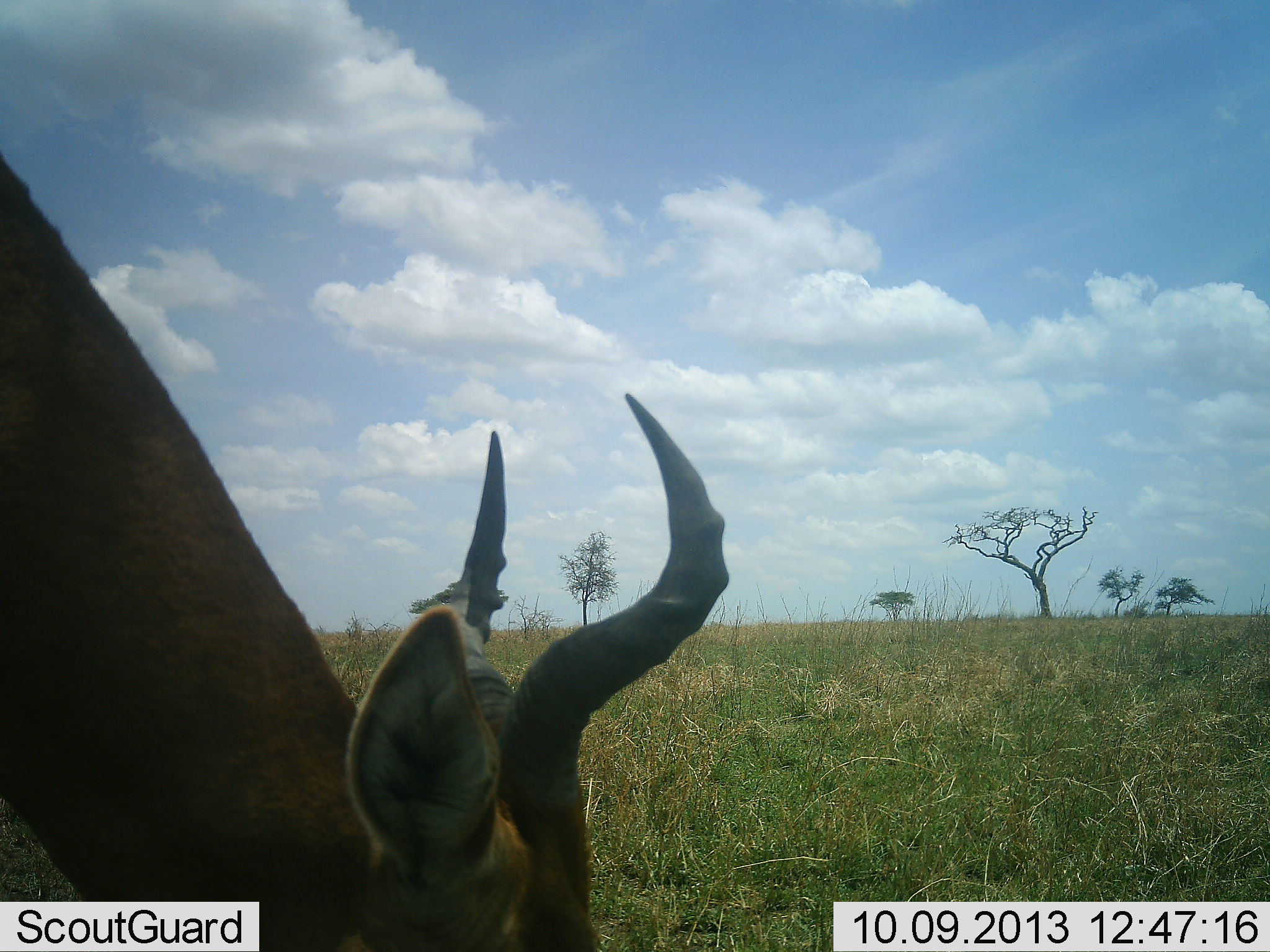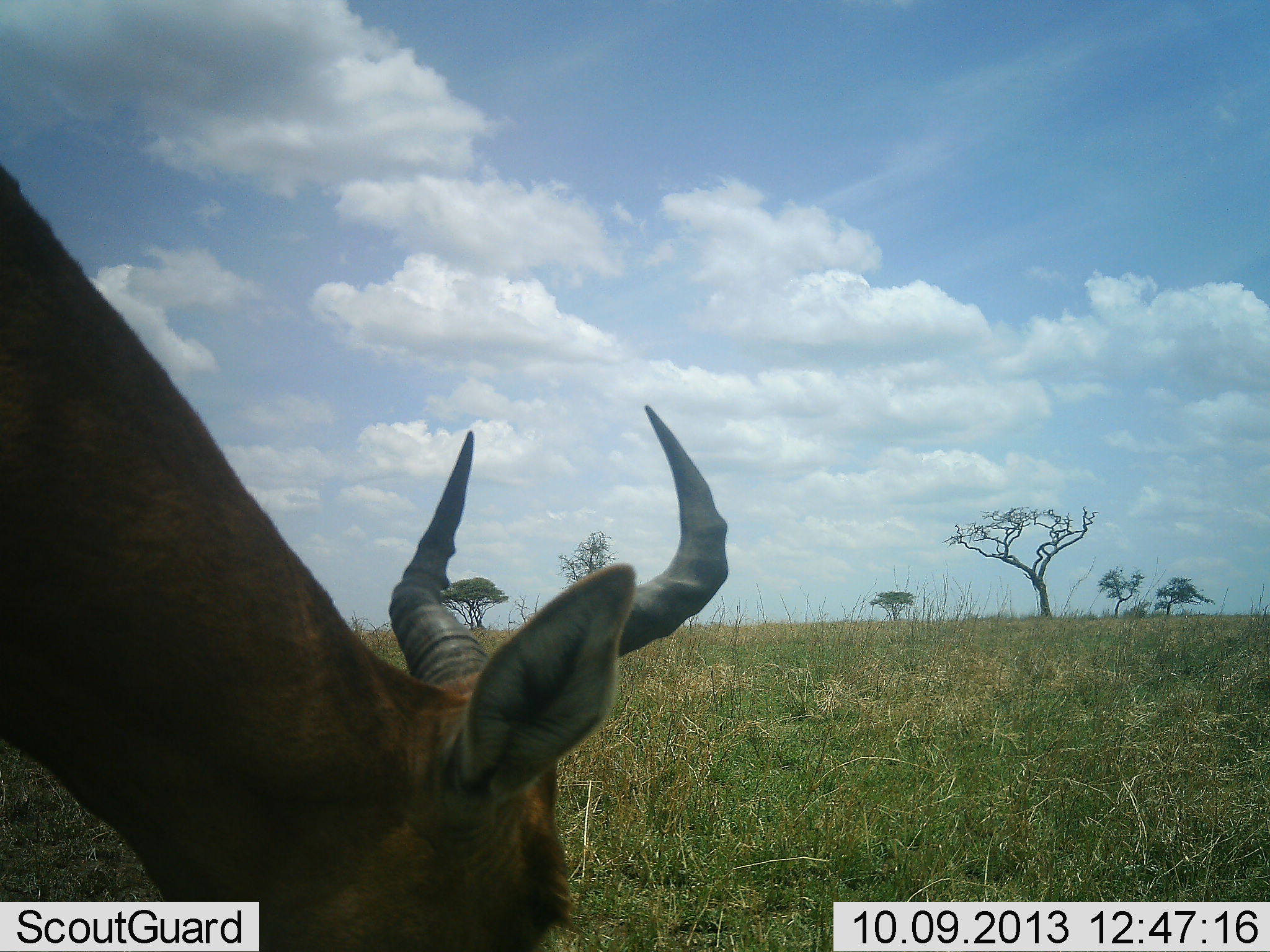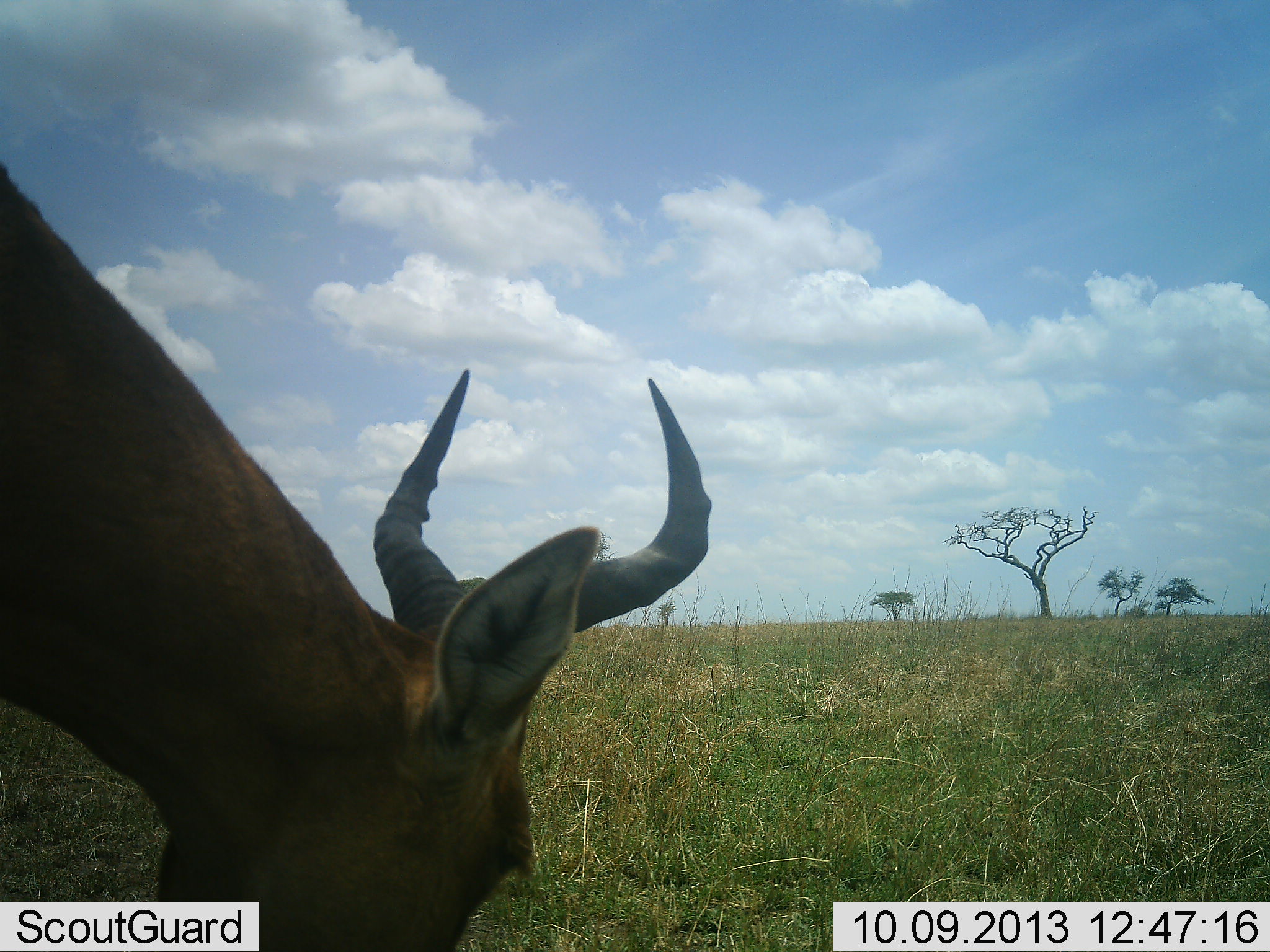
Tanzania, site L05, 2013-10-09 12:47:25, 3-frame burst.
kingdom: Animalia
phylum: Chordata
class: Mammalia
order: Artiodactyla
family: Bovidae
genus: Alcelaphus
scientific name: Alcelaphus buselaphus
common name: hartebeest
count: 1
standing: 10%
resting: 0%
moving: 0%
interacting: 0%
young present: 0%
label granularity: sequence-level